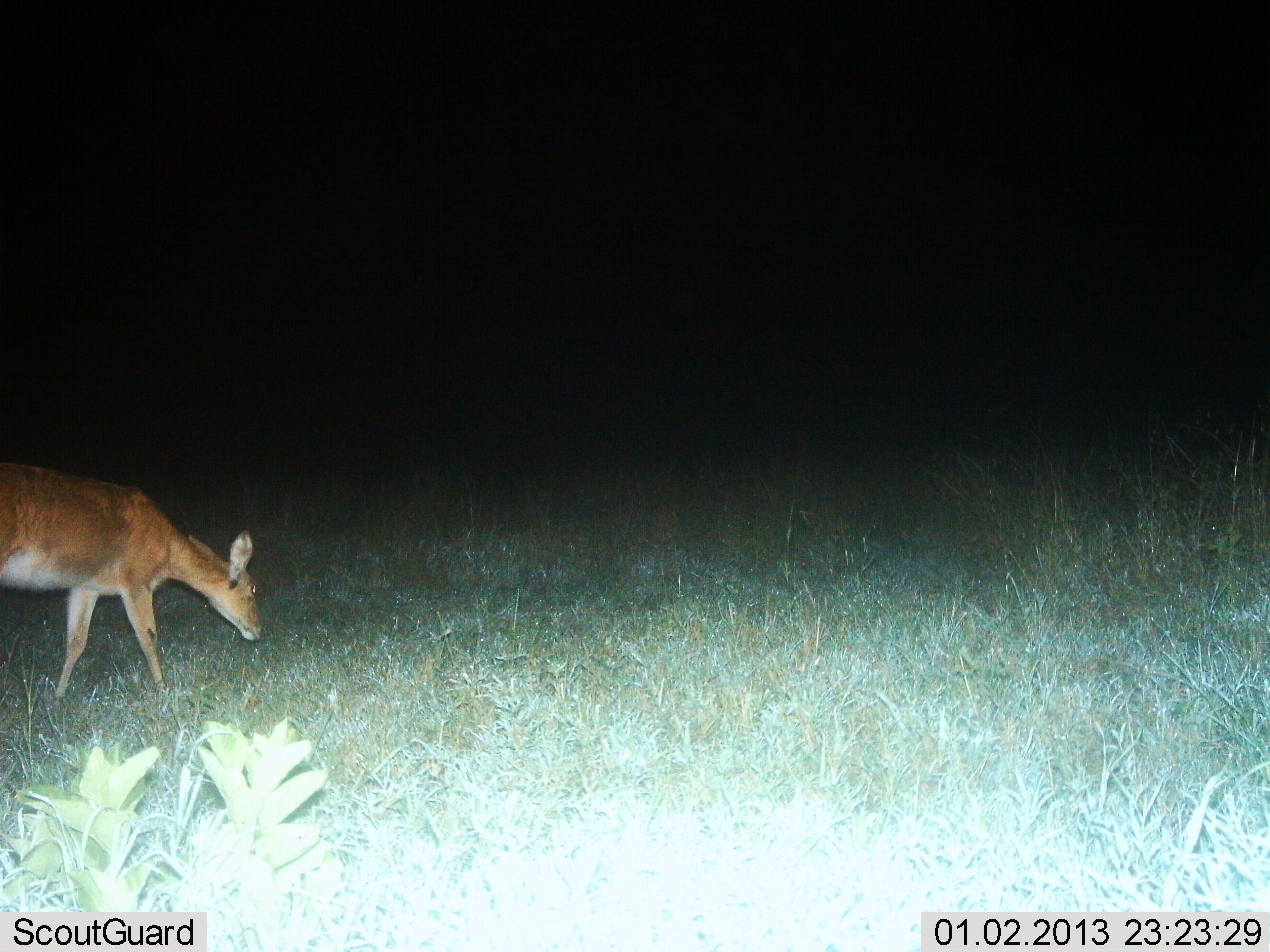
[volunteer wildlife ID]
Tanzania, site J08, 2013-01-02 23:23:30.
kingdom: Animalia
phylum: Chordata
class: Mammalia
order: Artiodactyla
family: Bovidae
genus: Redunca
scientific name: Redunca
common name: reedbuck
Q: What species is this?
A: Reedbuck (Redunca).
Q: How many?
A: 1.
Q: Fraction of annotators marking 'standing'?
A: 0%.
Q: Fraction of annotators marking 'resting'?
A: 0%.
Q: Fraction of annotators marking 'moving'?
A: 33%.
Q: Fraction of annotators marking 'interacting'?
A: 0%.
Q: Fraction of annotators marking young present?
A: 0%.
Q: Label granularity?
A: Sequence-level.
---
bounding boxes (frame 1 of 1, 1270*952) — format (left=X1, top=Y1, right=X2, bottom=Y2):
animal: (left=0, top=460, right=266, bottom=702)